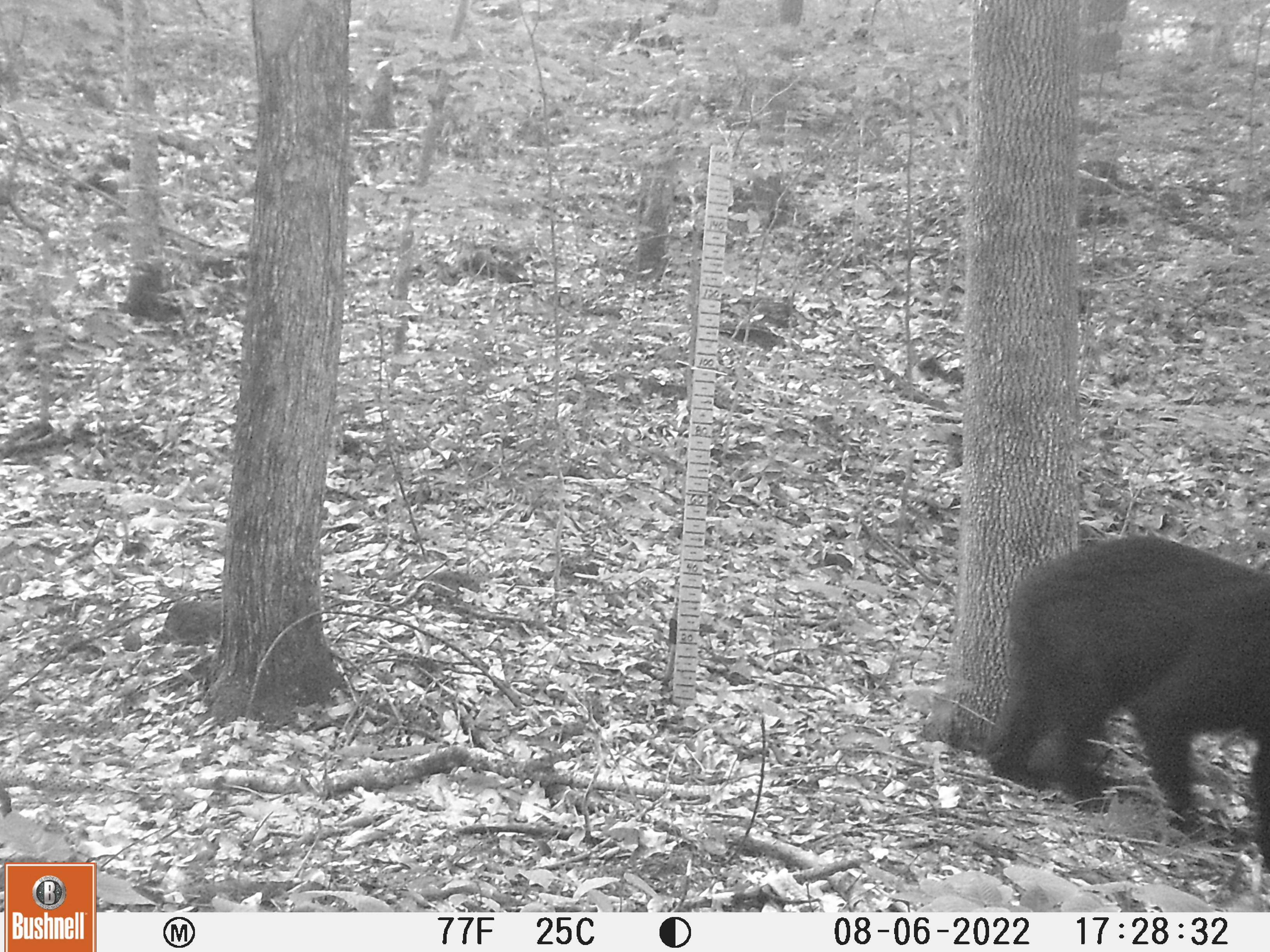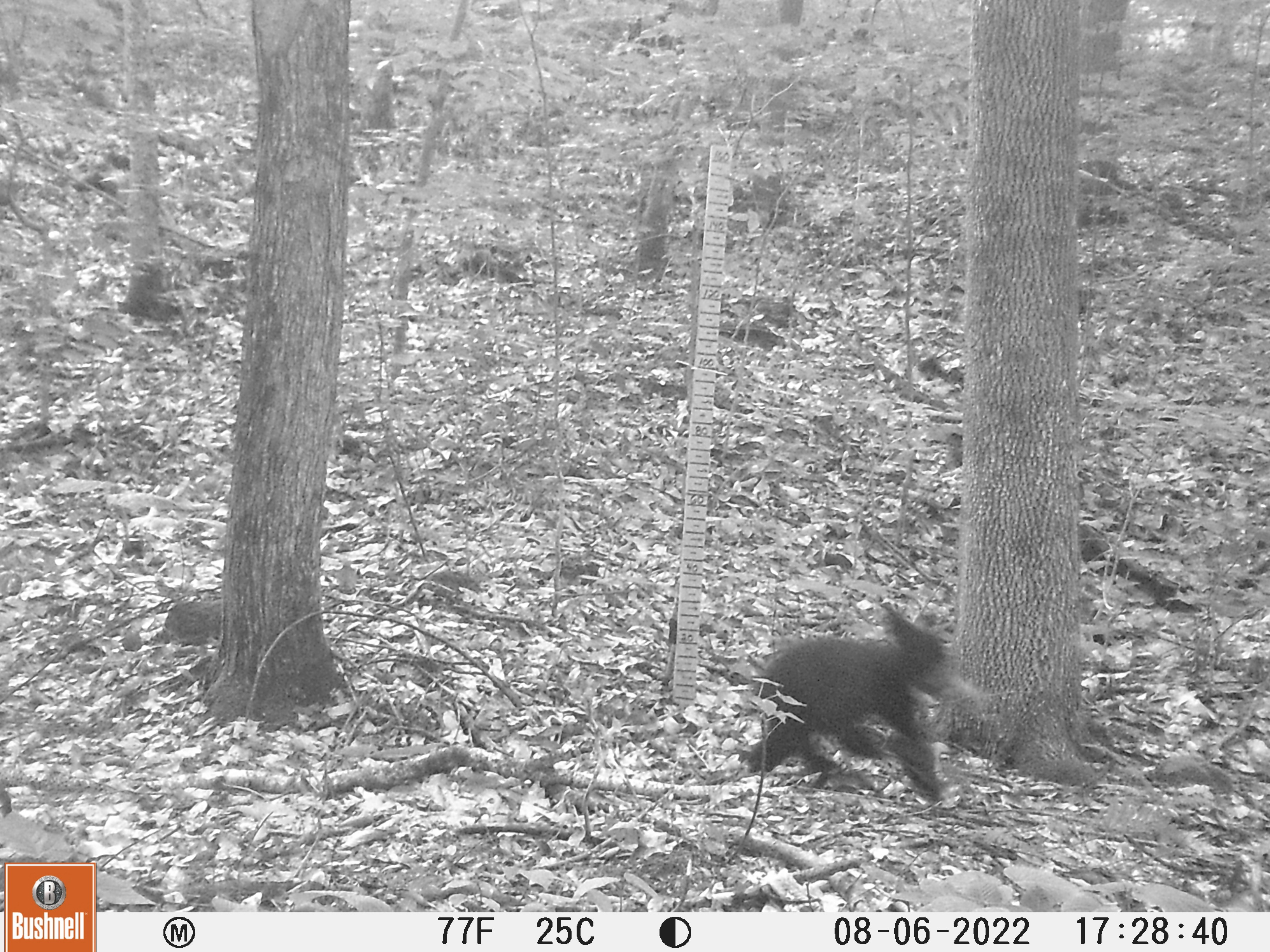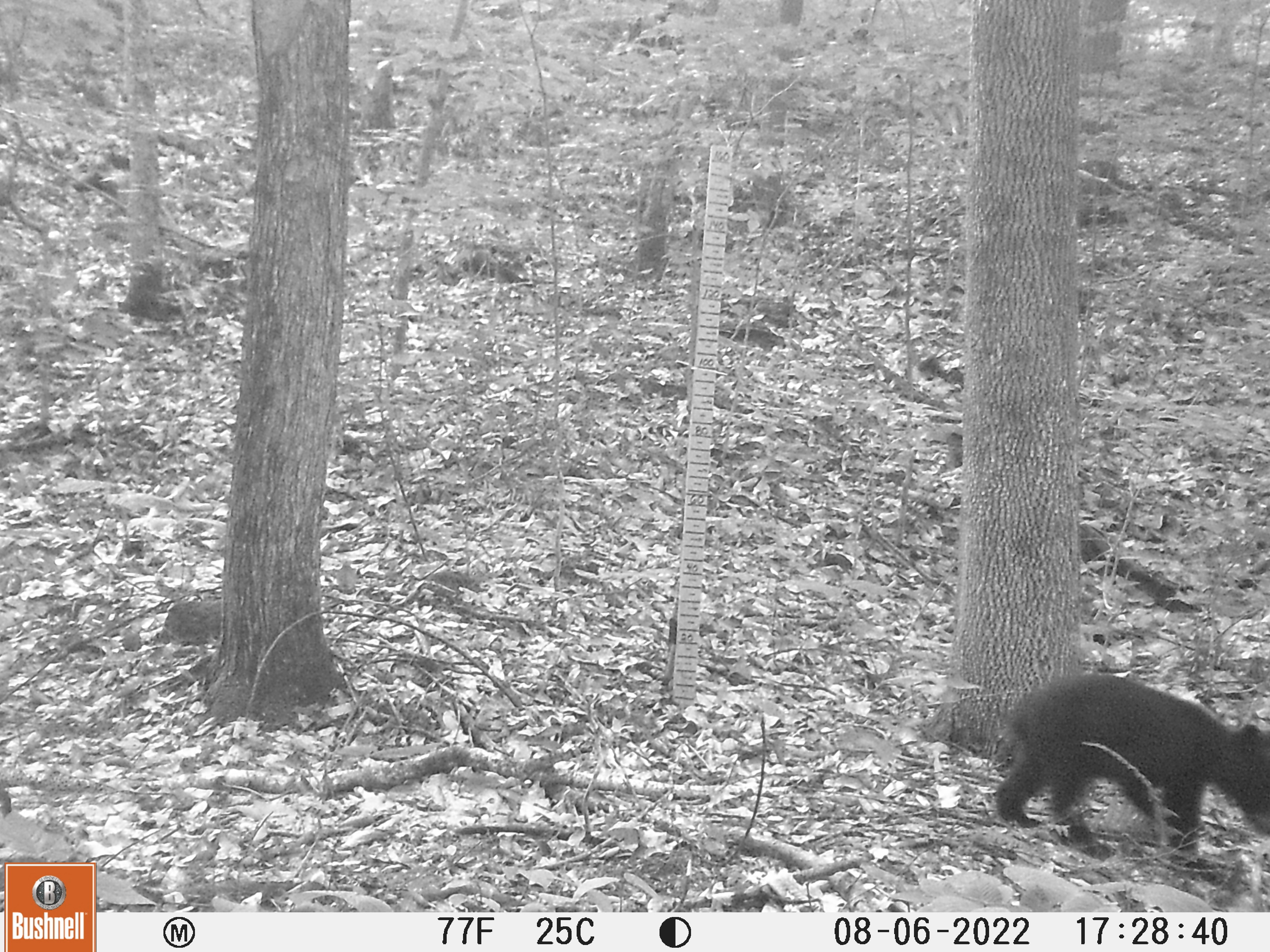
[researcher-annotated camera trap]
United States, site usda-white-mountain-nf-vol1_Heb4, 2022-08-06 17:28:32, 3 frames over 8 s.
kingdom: Animalia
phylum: Chordata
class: Mammalia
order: Carnivora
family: Ursidae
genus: Ursus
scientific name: Ursus americanus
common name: black bear